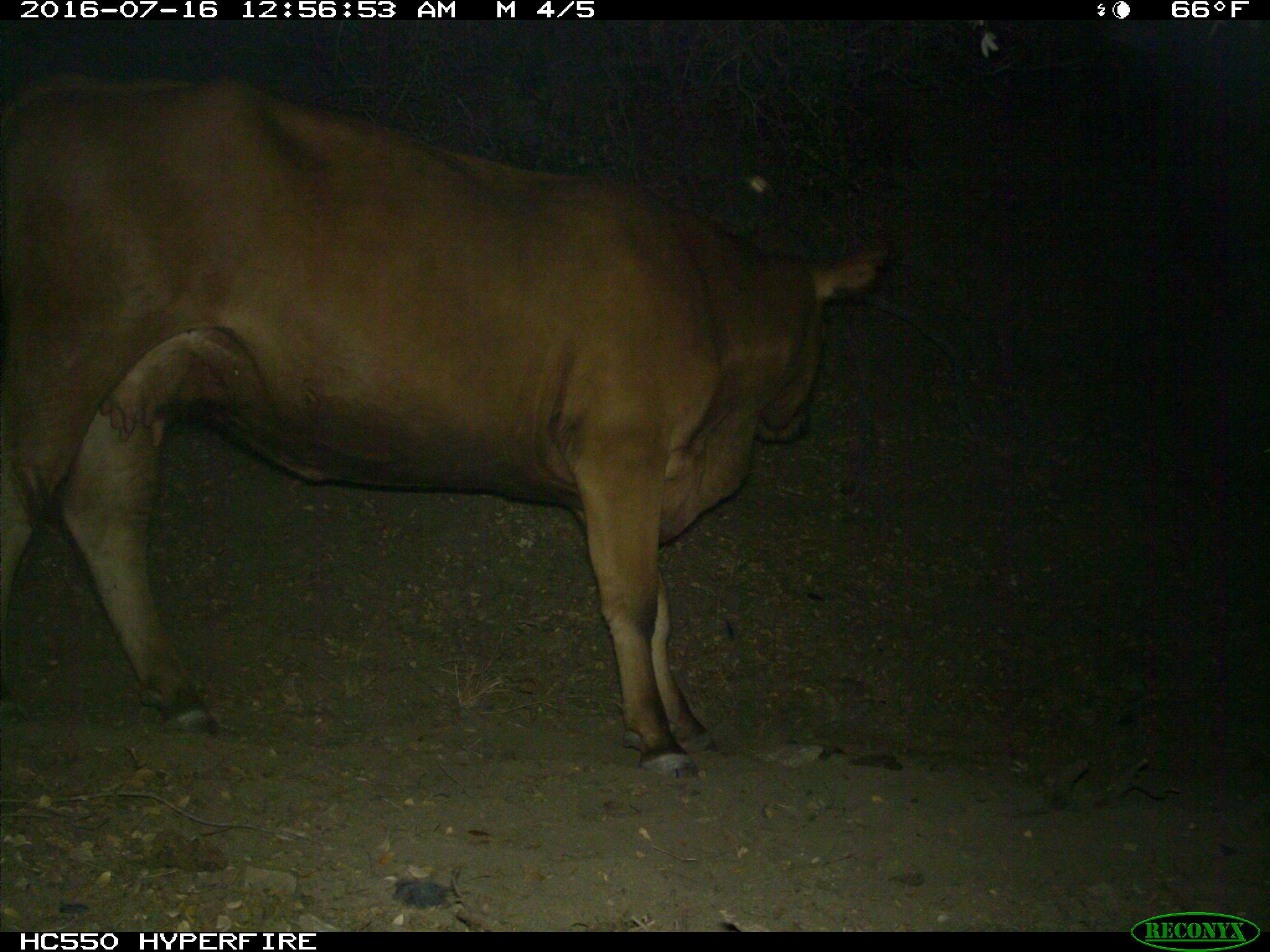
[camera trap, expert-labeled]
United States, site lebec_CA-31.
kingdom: Animalia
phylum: Chordata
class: Mammalia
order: Artiodactyla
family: Bovidae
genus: Bos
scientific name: Bos taurus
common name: domestic cow